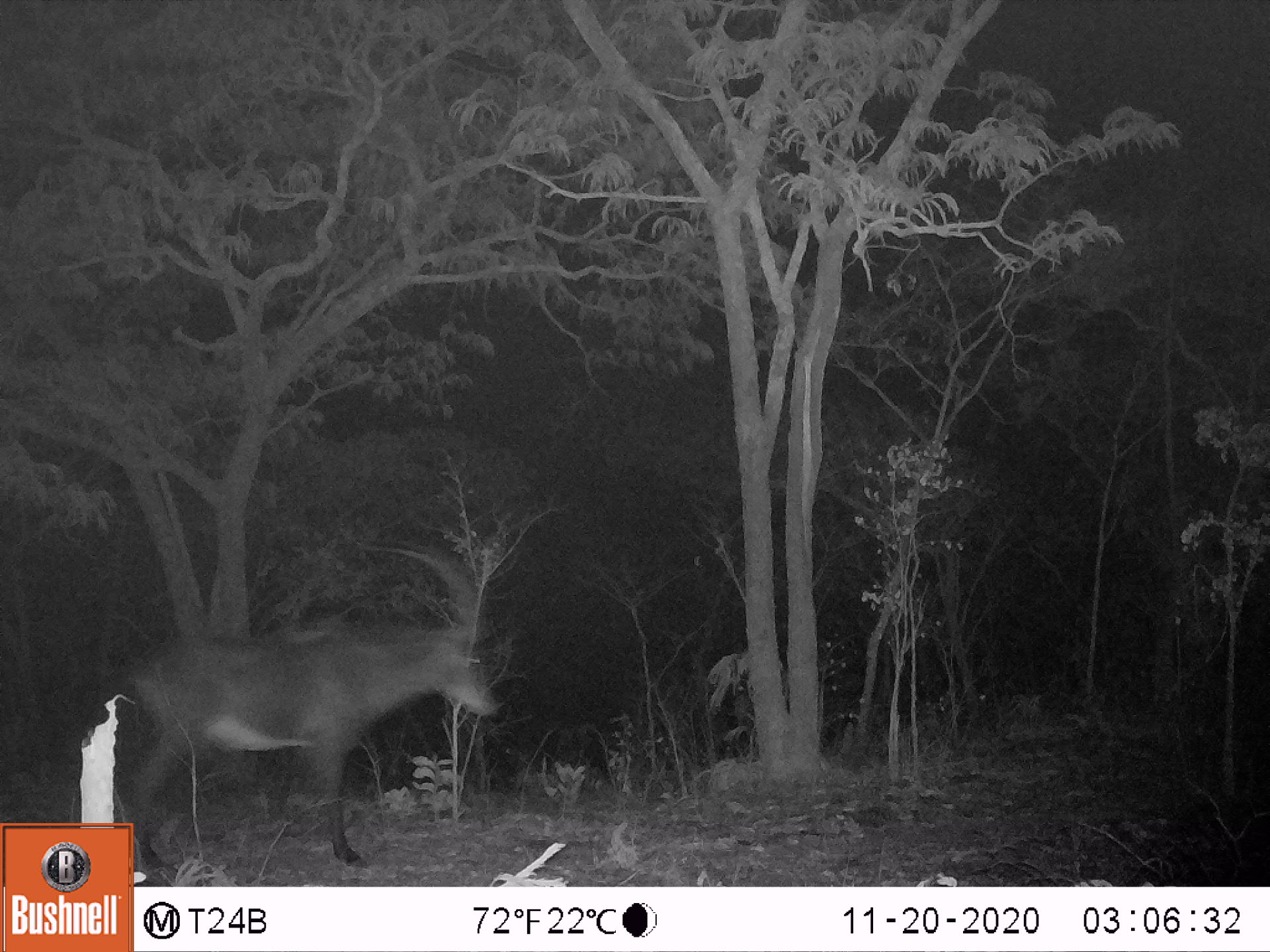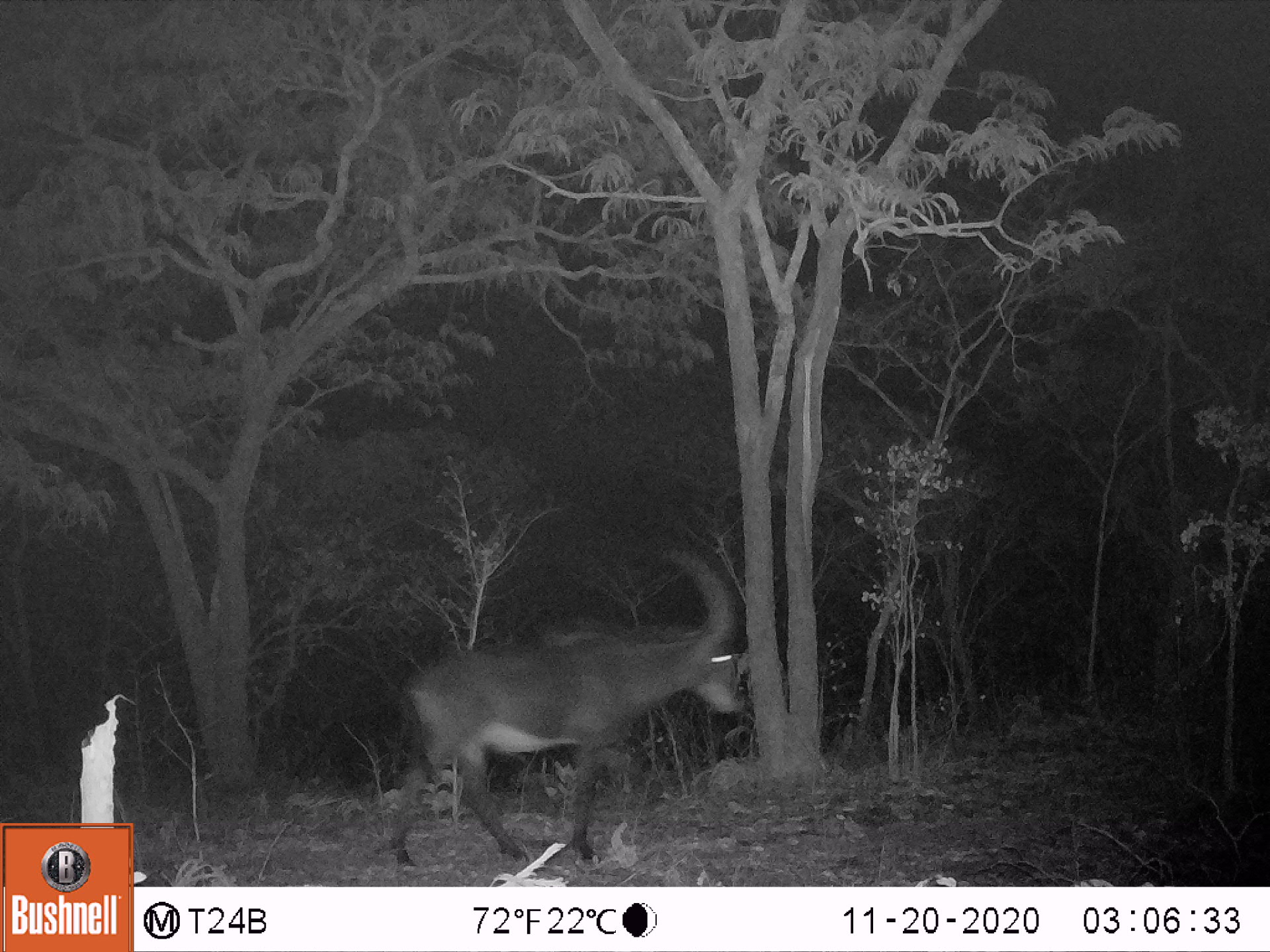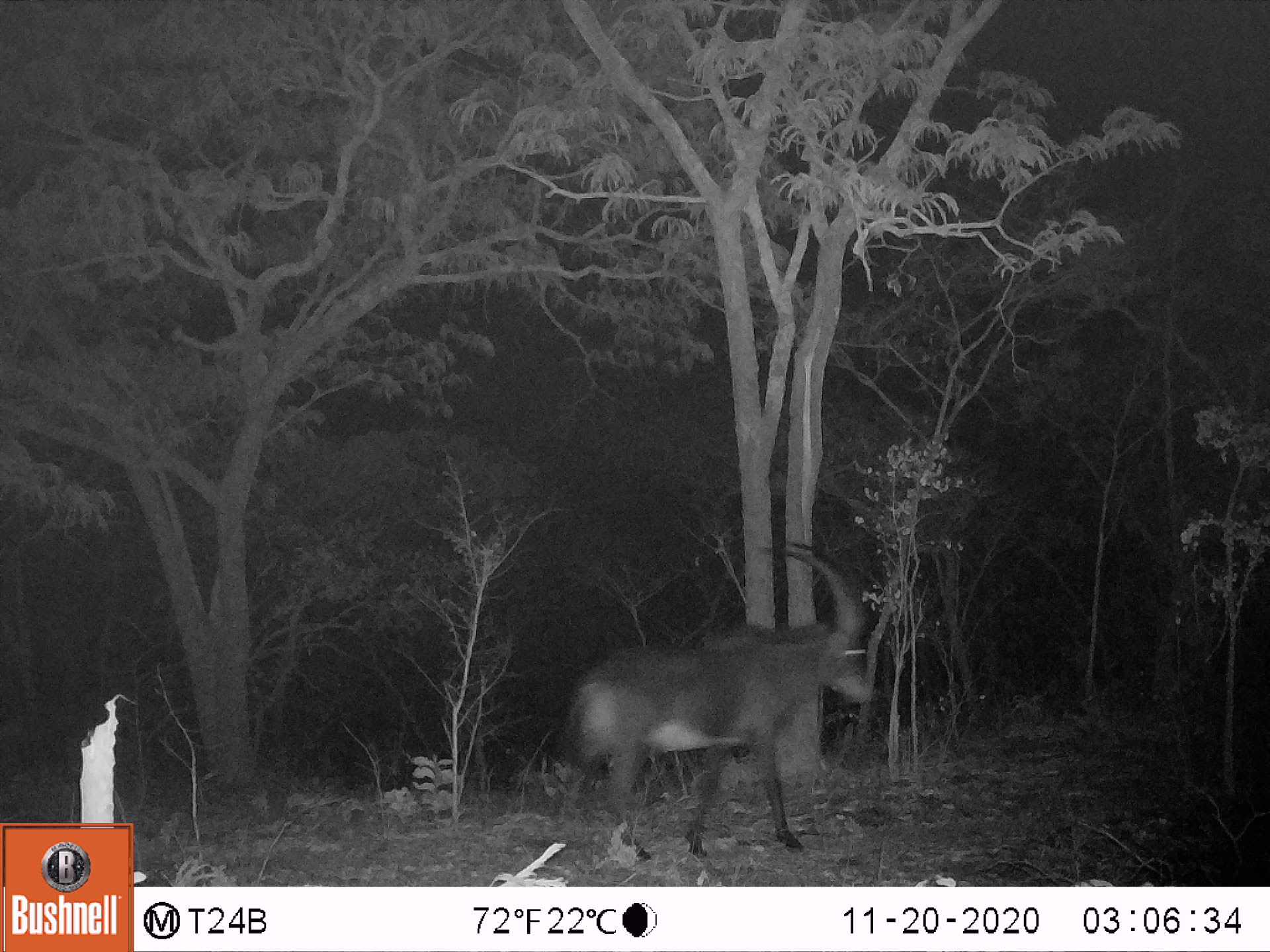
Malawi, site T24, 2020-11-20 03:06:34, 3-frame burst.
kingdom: Animalia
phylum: Chordata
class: Mammalia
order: Artiodactyla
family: Bovidae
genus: Hippotragus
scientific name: Hippotragus niger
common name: sable antelope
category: sable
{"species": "sable (sable antelope) (Hippotragus niger)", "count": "1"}